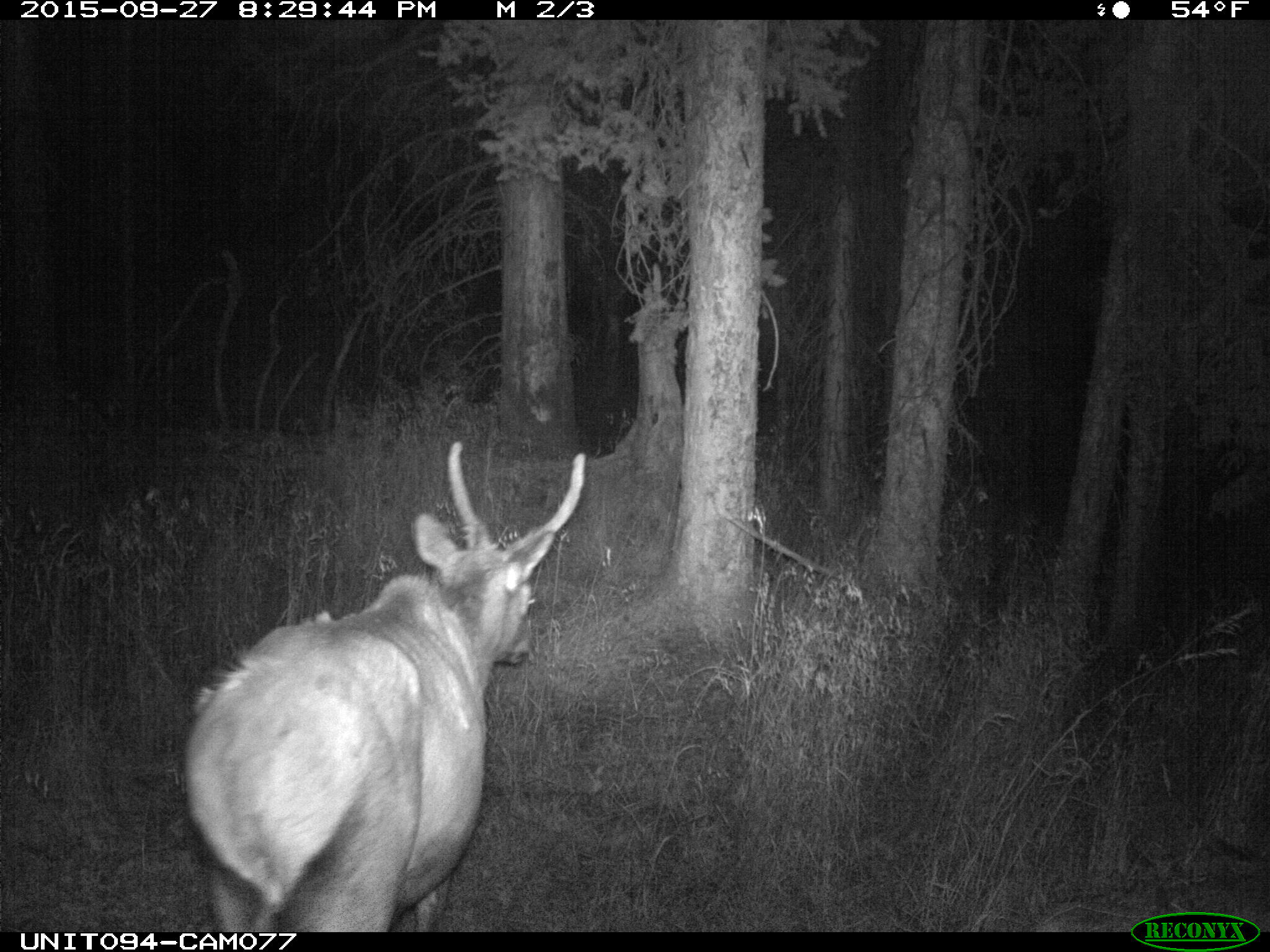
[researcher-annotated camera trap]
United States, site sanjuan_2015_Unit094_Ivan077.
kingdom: Animalia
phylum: Chordata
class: Mammalia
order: Artiodactyla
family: Cervidae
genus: Cervus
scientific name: Cervus elaphus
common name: red deer